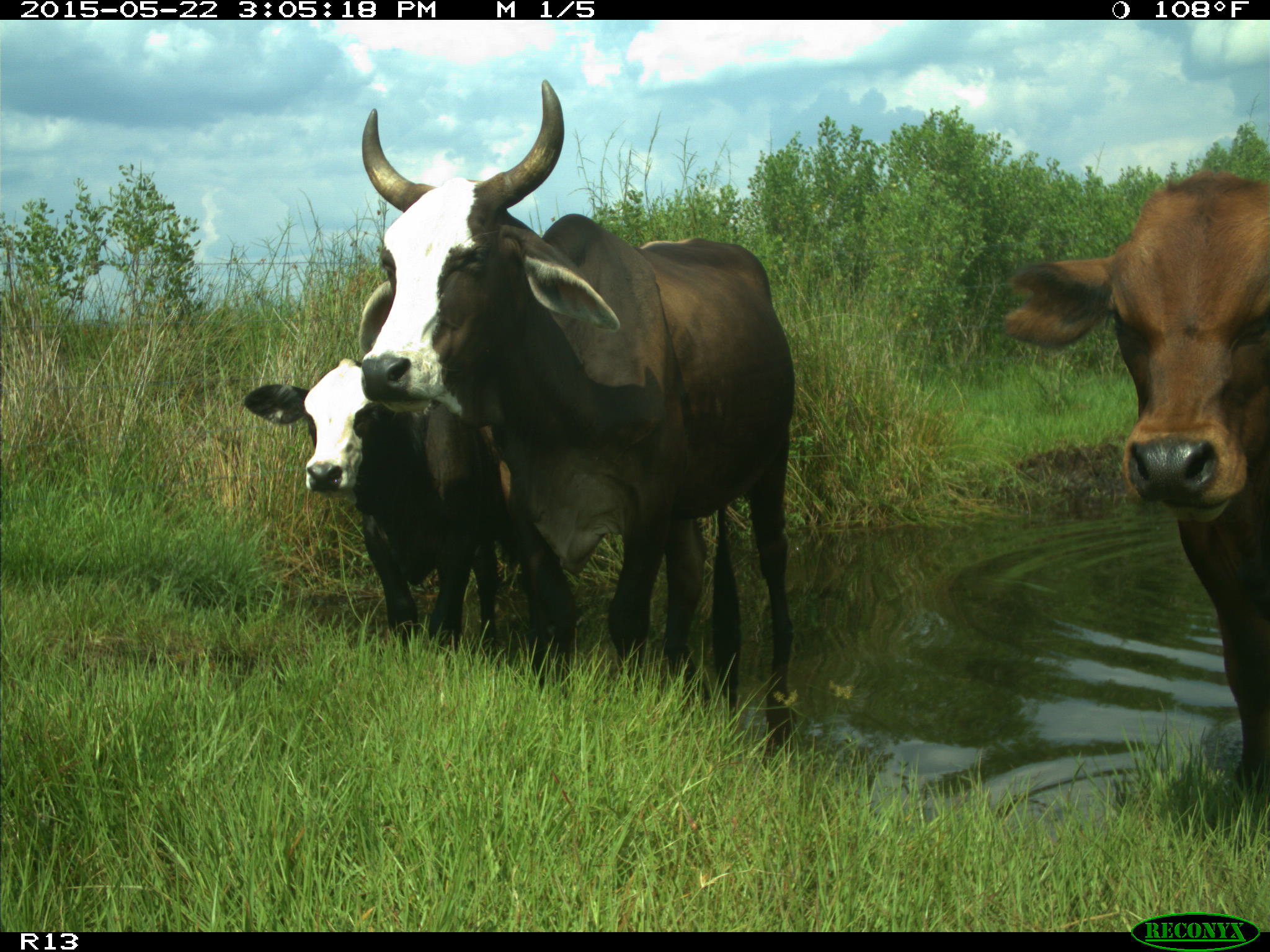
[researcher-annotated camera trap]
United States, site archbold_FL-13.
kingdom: Animalia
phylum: Chordata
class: Mammalia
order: Artiodactyla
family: Bovidae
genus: Bos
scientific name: Bos taurus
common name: domestic cow